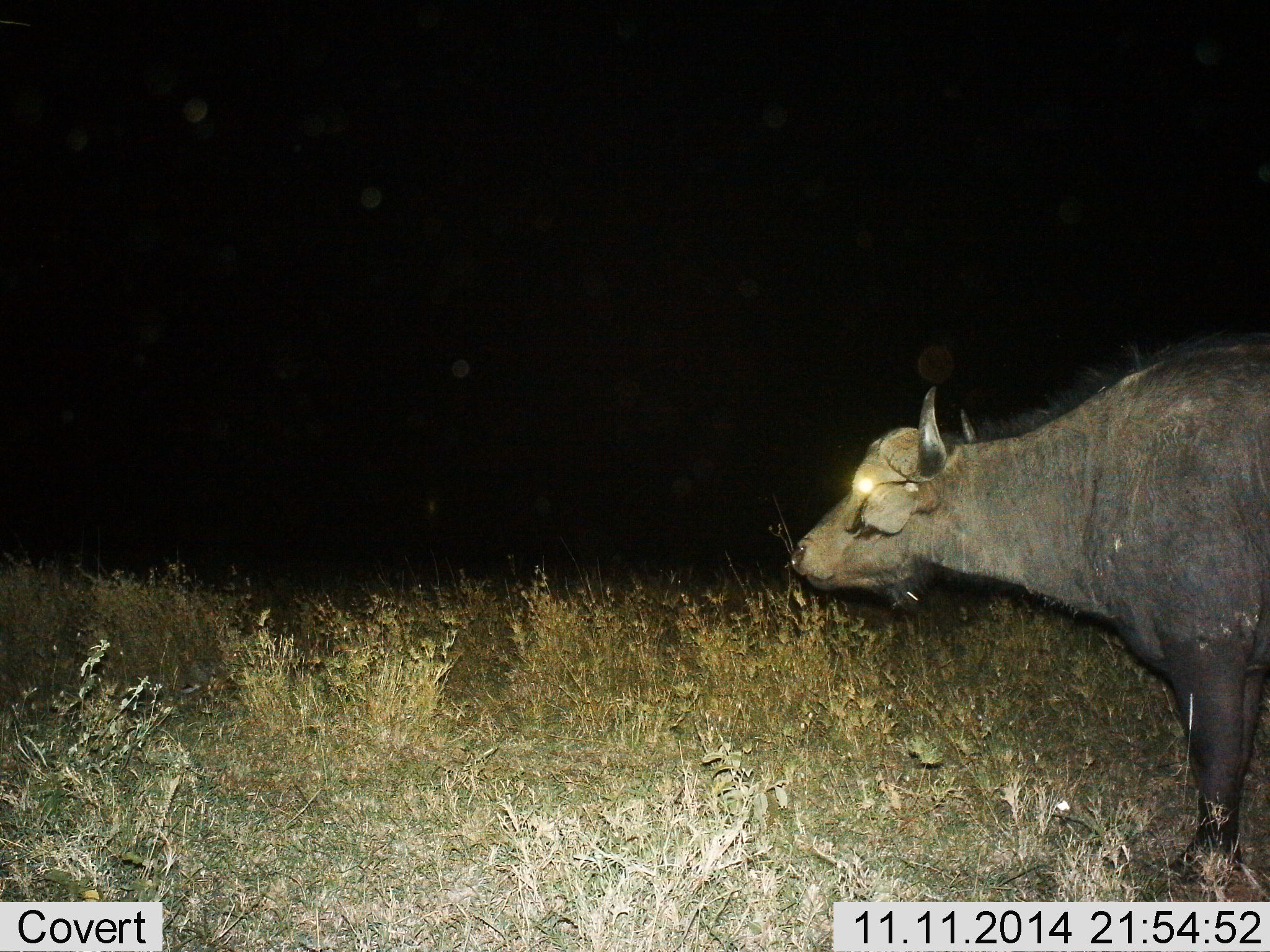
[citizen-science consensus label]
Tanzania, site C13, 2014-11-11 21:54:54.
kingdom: Animalia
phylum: Chordata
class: Mammalia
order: Artiodactyla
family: Bovidae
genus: Syncerus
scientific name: Syncerus caffer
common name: cape buffalo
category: buffalo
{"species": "buffalo (cape buffalo) (Syncerus caffer)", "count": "1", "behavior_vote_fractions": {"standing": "60%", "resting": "0%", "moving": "10%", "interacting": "0%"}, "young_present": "0%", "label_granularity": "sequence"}